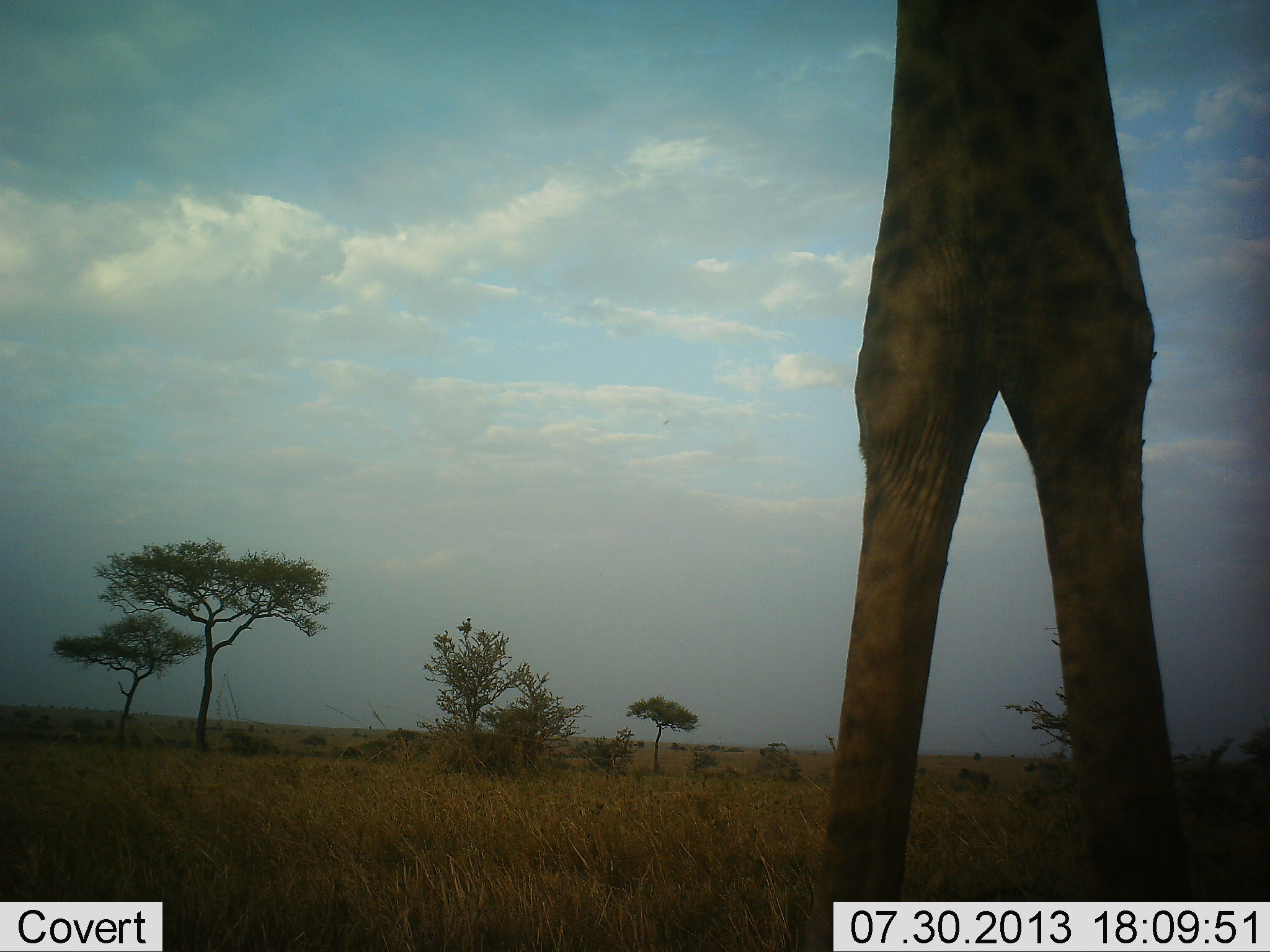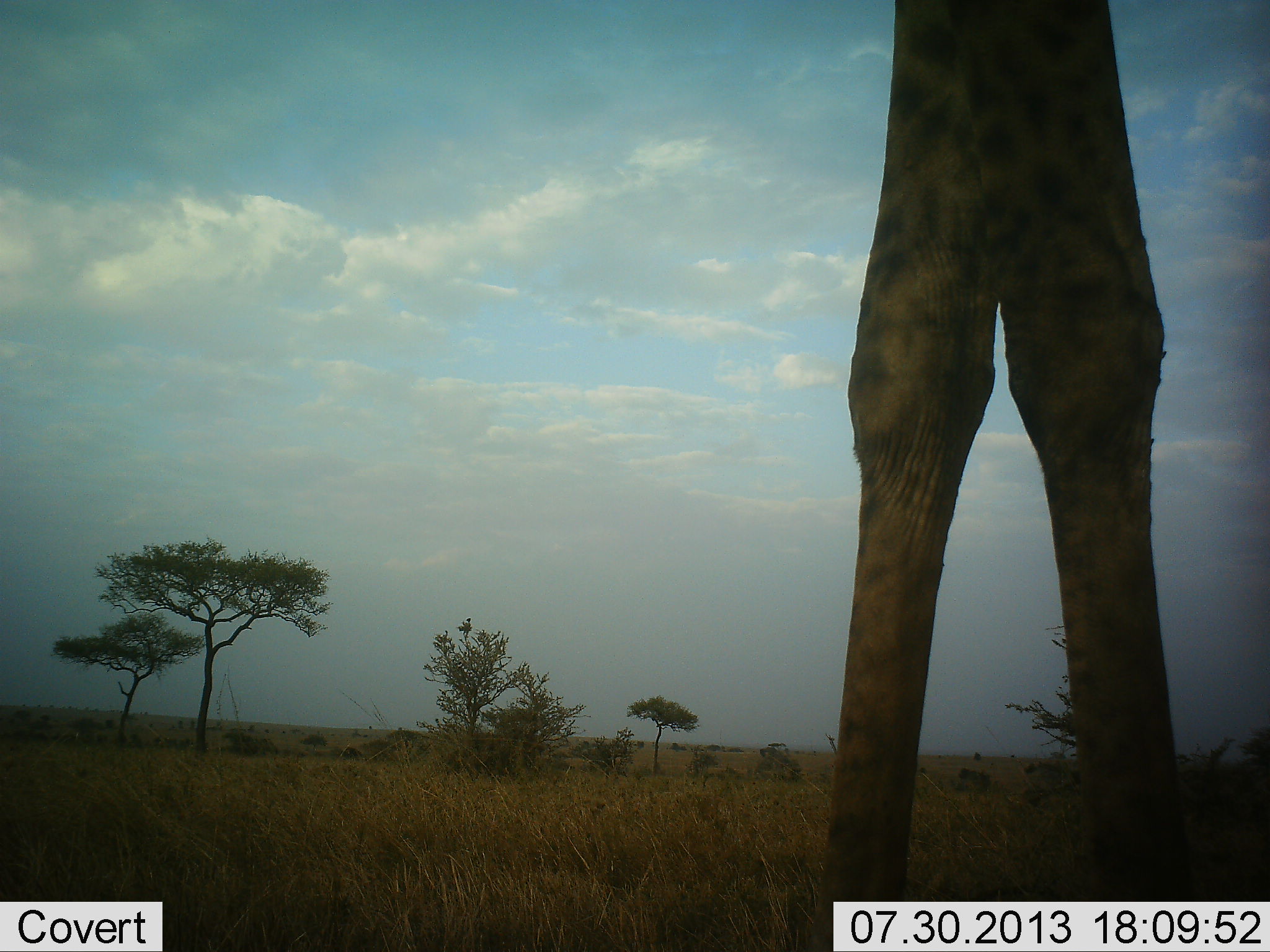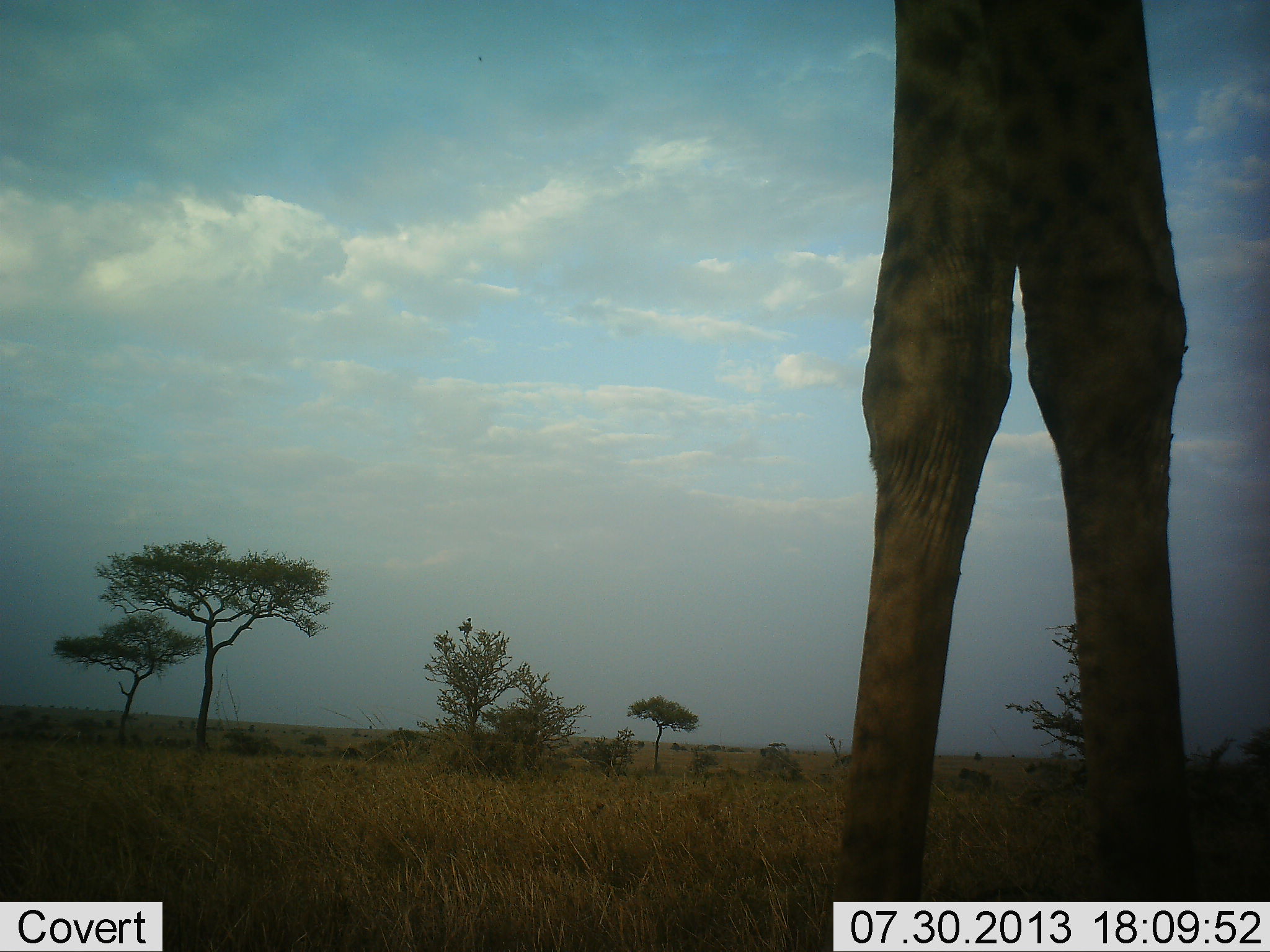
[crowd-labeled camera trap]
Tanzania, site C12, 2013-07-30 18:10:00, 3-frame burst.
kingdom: Animalia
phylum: Chordata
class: Mammalia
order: Artiodactyla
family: Giraffidae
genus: Giraffa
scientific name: Giraffa camelopardalis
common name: giraffe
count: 1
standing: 88%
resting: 0%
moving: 12%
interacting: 0%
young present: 0%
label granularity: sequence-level